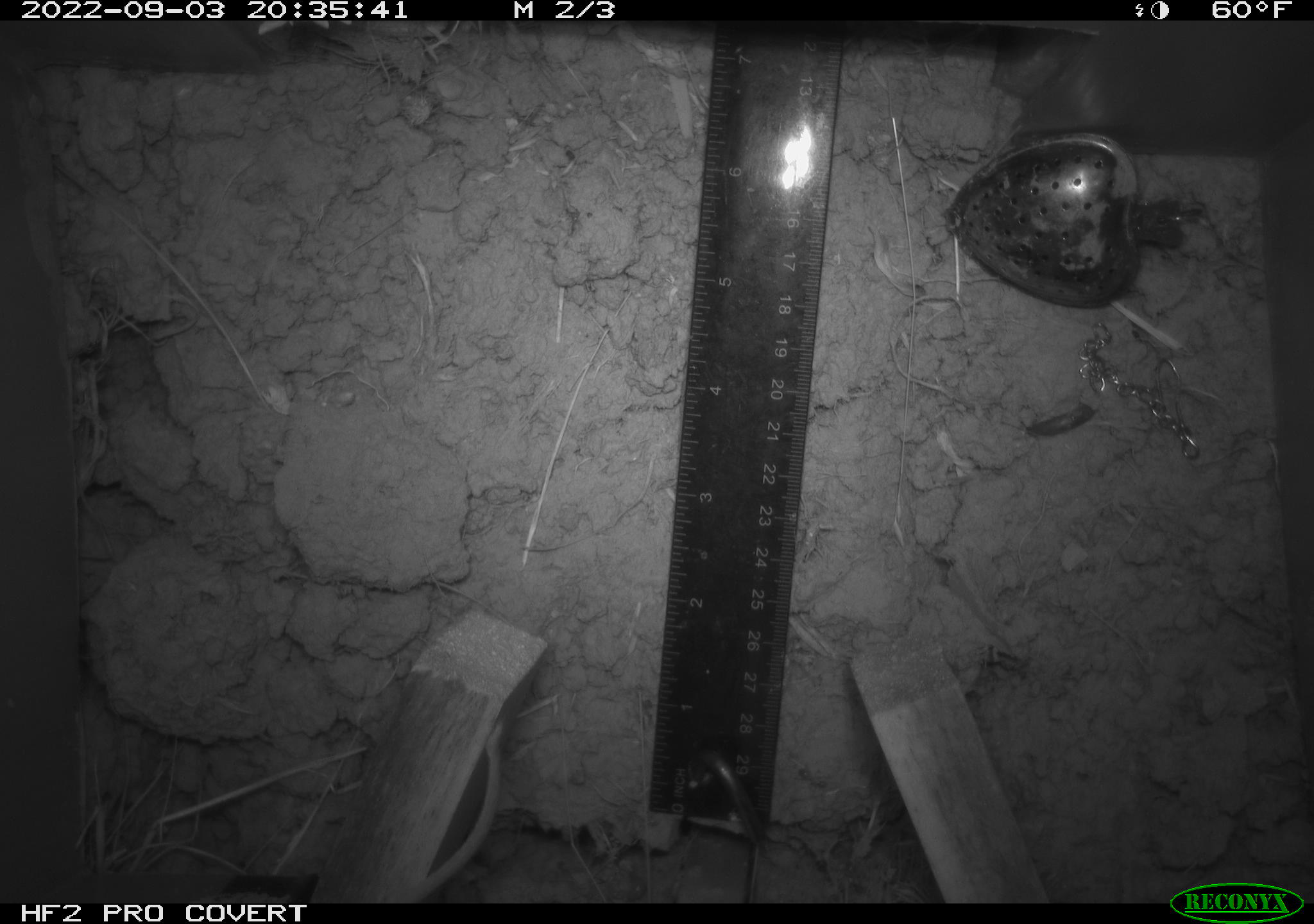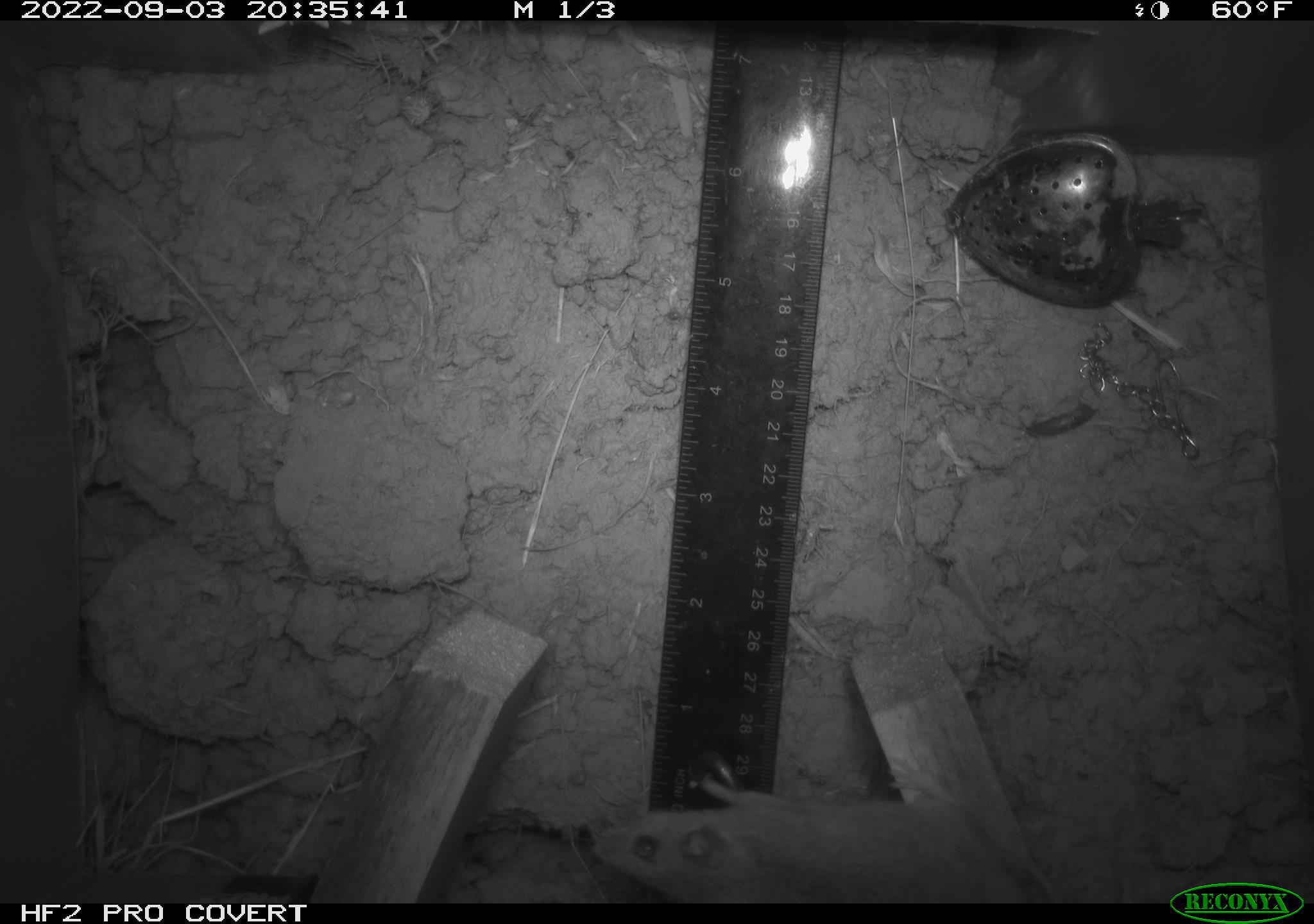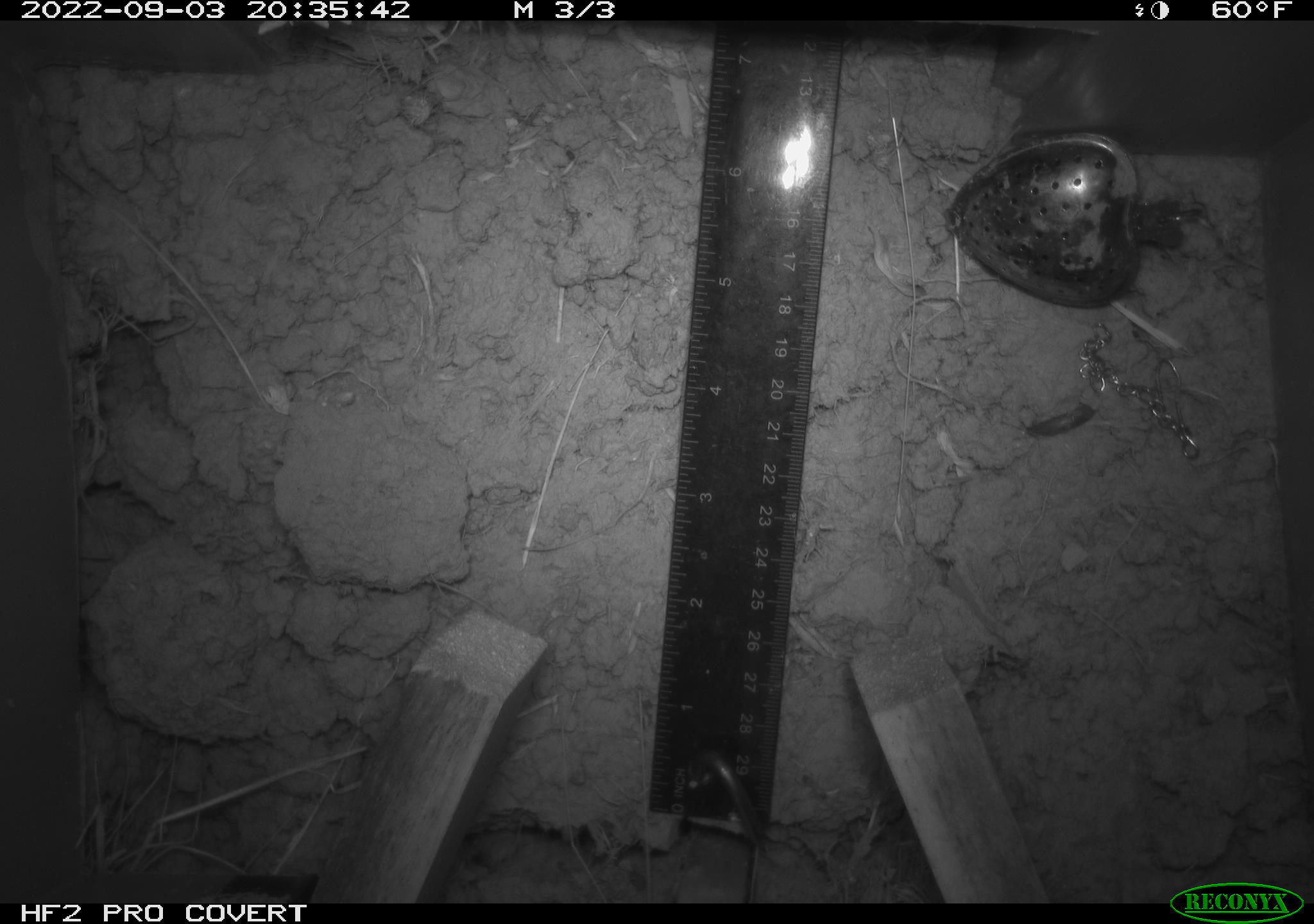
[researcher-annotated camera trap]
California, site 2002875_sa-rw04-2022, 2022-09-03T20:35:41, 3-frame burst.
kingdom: Animalia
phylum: Chordata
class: Mammalia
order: Rodentia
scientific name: Rodentia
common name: mouse species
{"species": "mouse species (Rodentia)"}